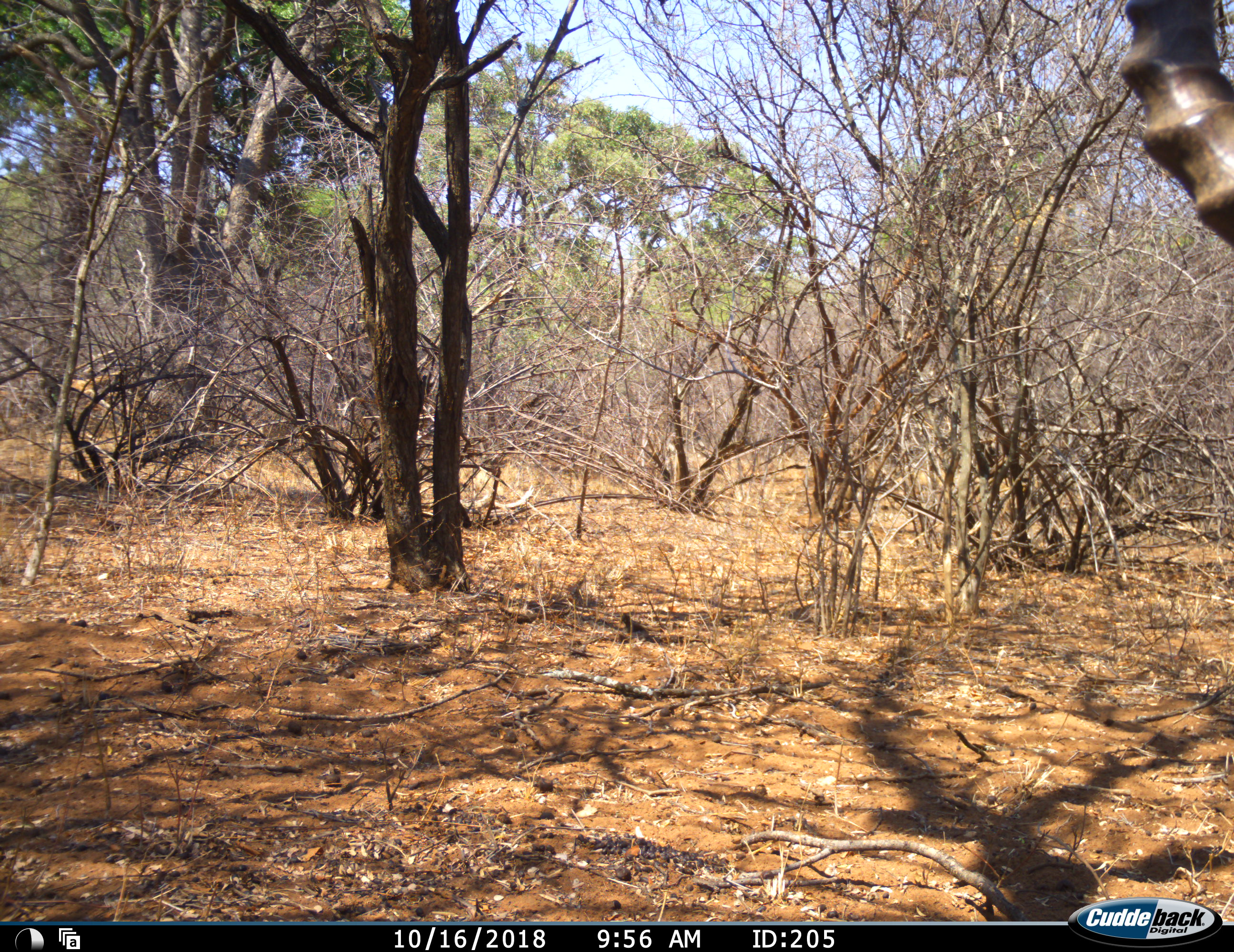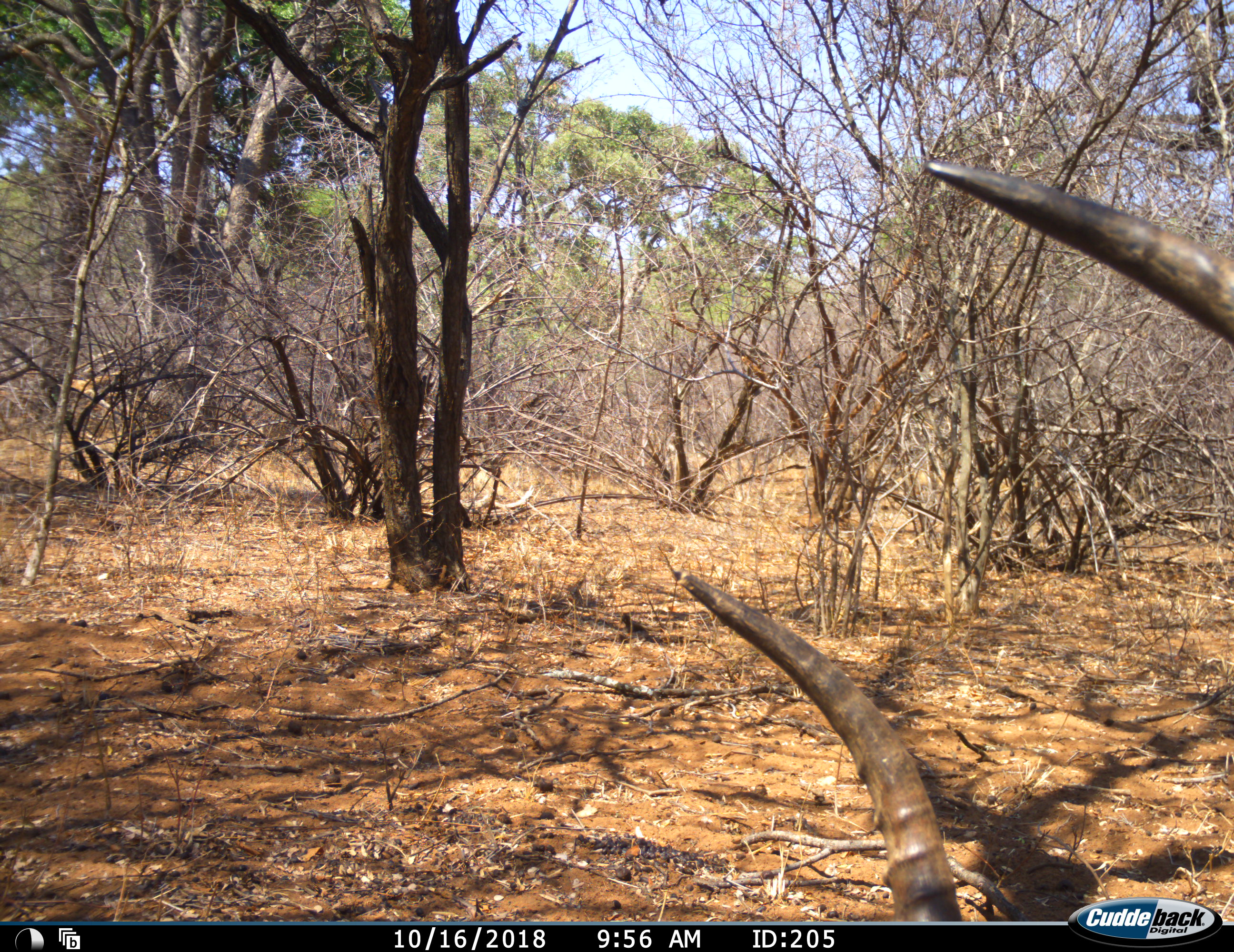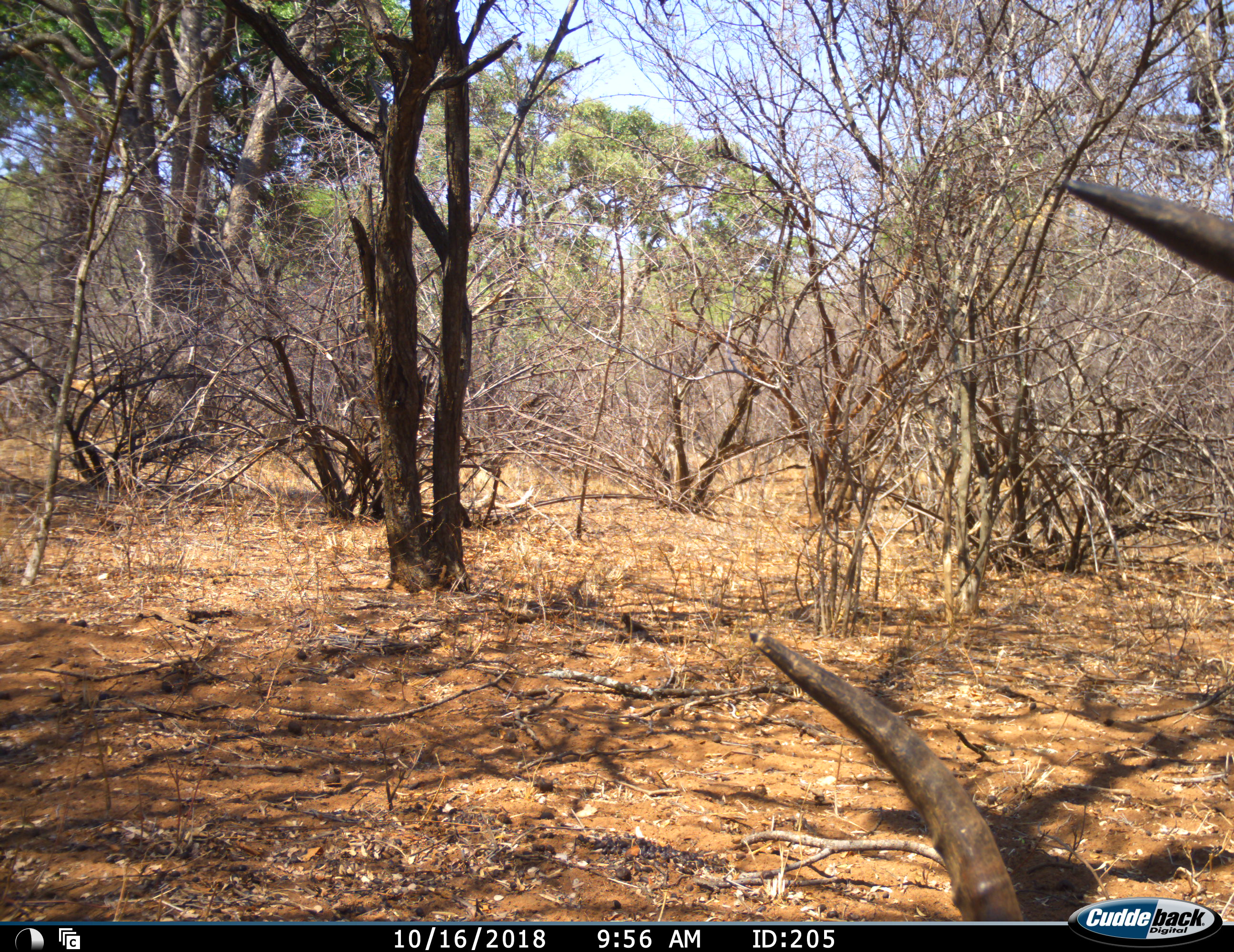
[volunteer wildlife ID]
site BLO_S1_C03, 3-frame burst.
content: unidentified animal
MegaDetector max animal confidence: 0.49